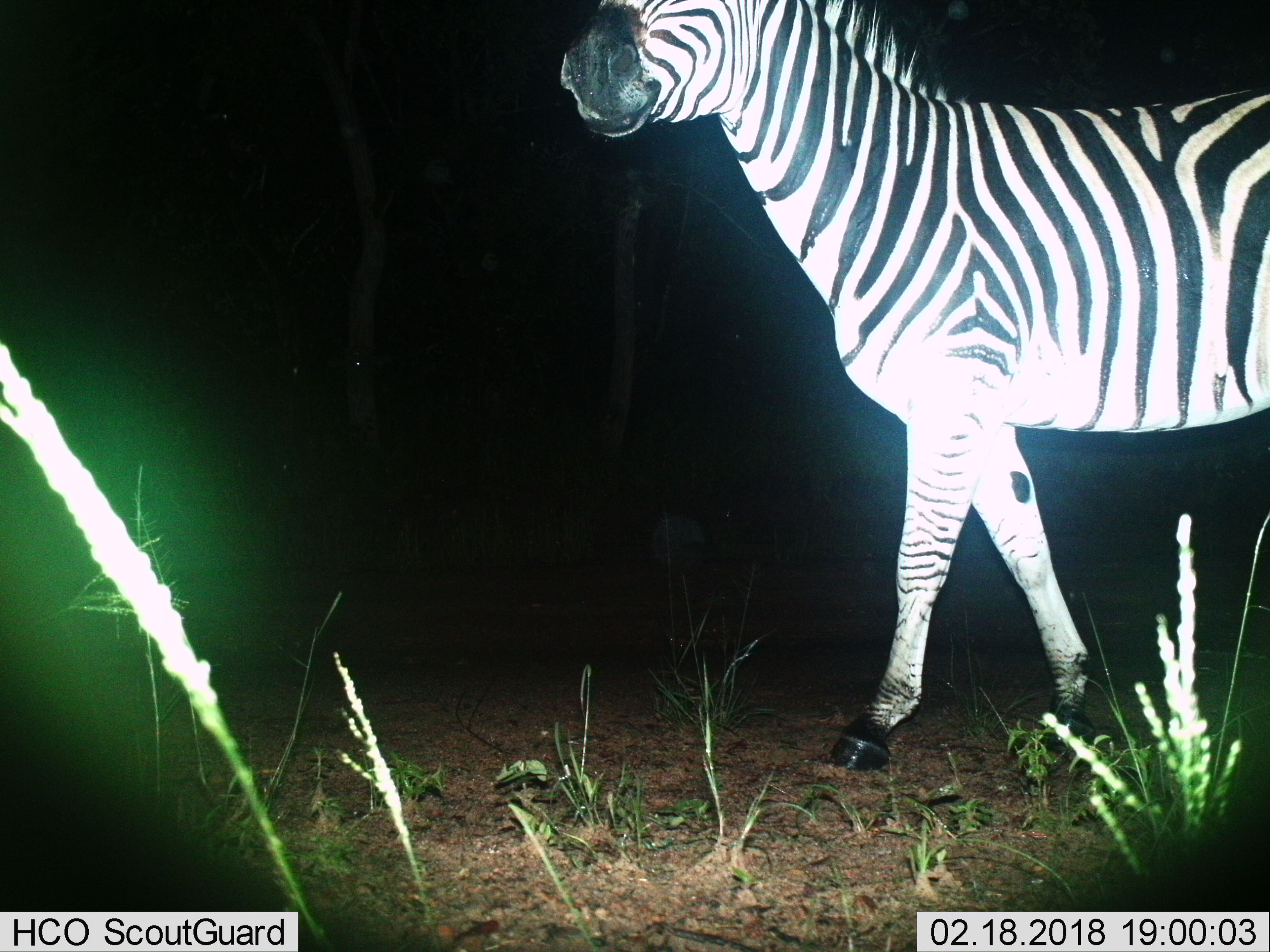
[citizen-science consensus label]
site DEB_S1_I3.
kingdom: Animalia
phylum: Chordata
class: Mammalia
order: Perissodactyla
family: Equidae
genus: Equus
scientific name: Equus quagga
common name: plains zebra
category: zebraplains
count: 1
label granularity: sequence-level